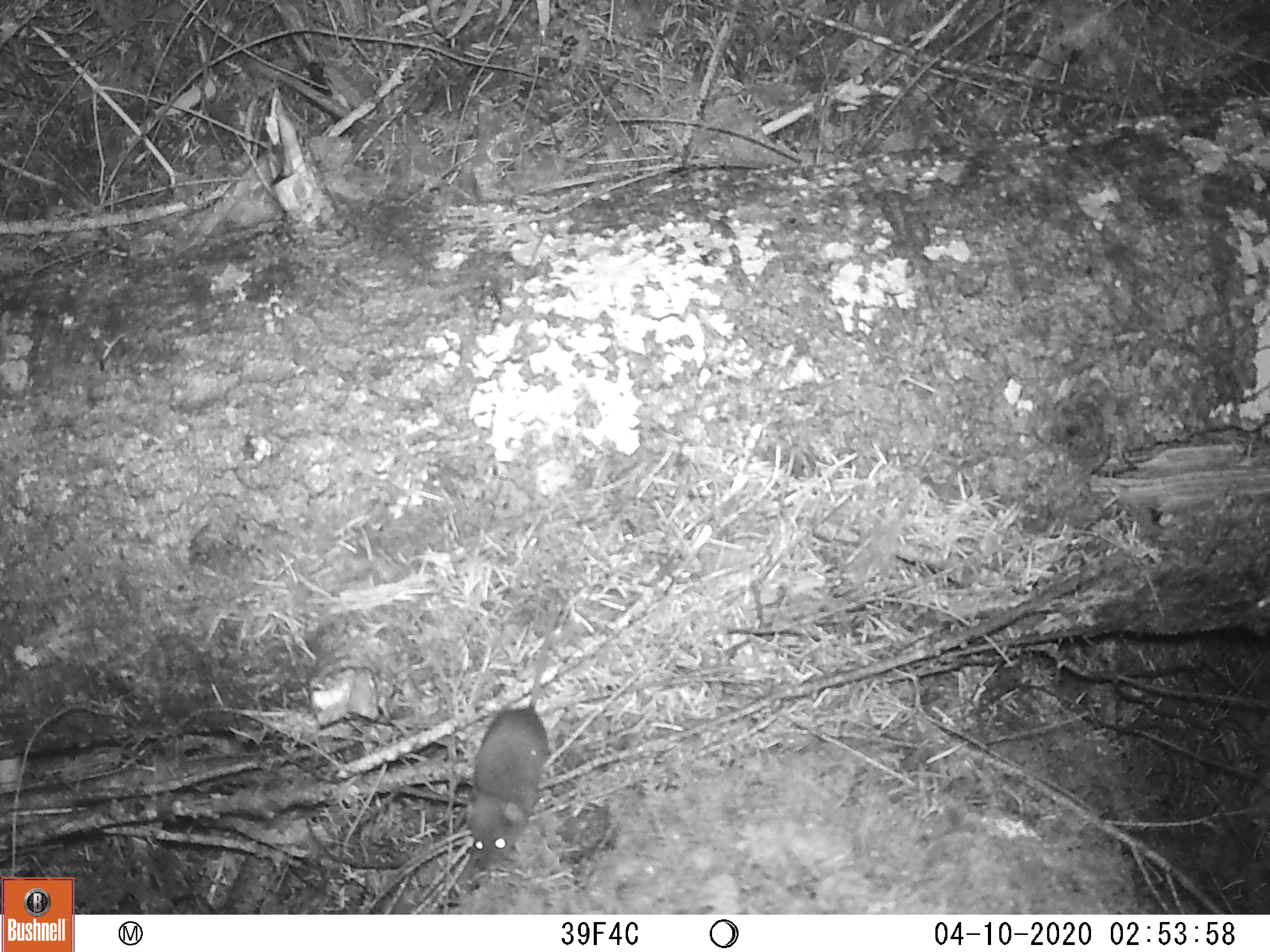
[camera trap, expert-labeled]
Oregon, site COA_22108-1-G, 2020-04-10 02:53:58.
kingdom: Animalia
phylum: Chordata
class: Mammalia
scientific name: Mammalia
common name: small mammal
Small mammal (Mammalia).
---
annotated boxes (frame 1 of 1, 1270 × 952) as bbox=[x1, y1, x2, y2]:
small mammal: bbox=[420, 552, 636, 888]